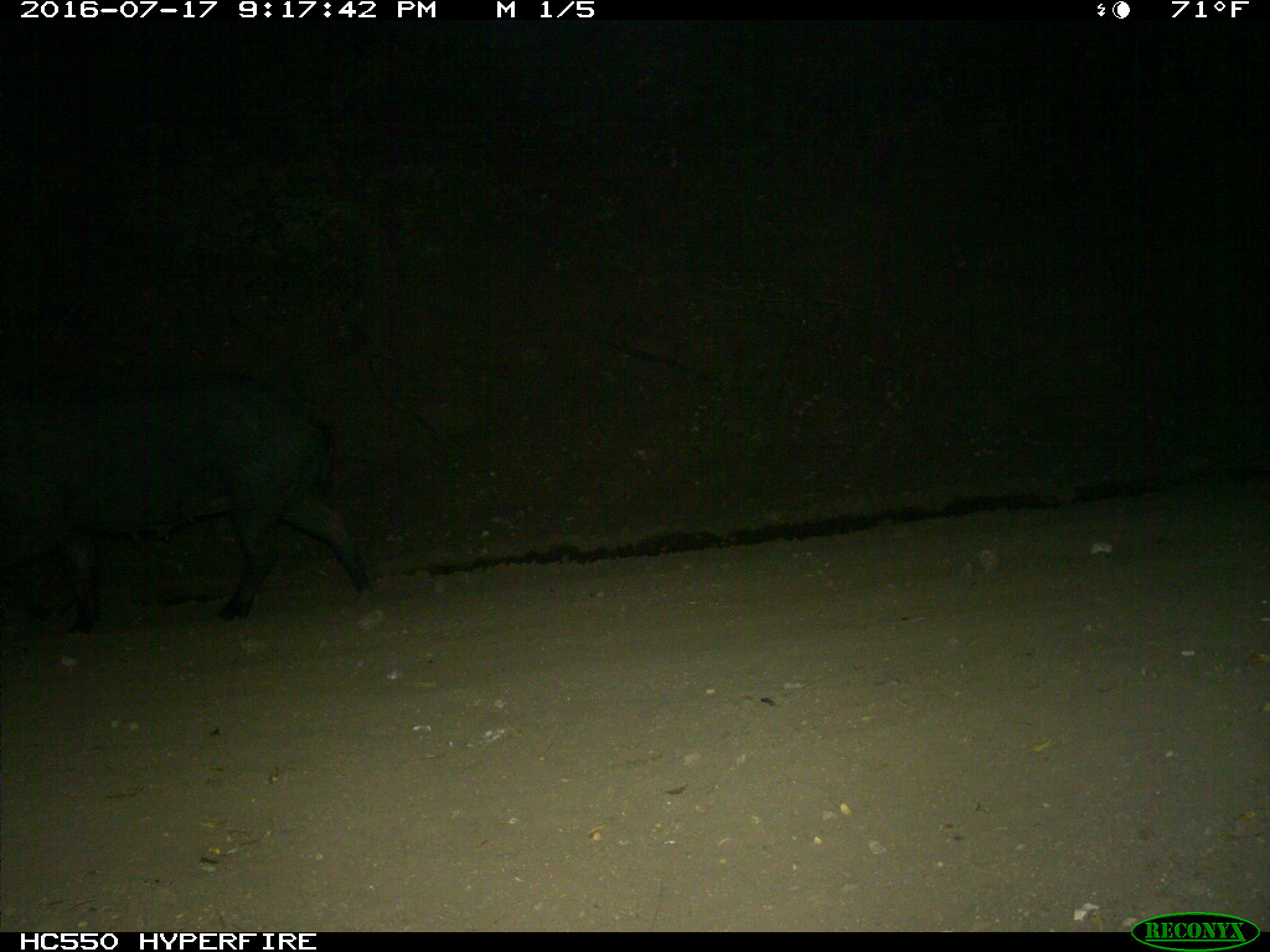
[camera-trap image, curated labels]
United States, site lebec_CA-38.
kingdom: Animalia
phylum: Chordata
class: Mammalia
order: Artiodactyla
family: Suidae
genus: Sus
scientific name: Sus scrofa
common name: wild boar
Sus scrofa (wild boar).